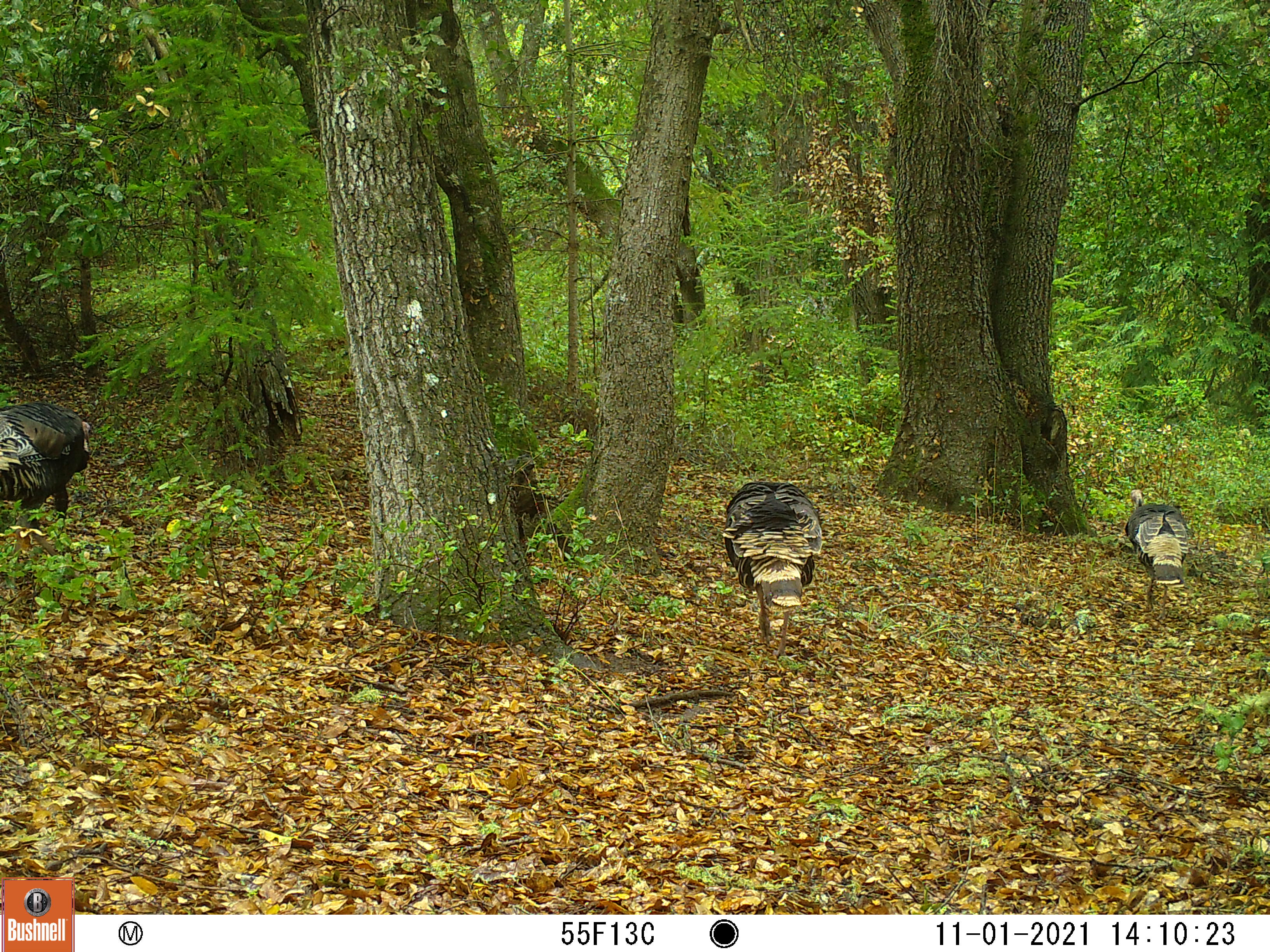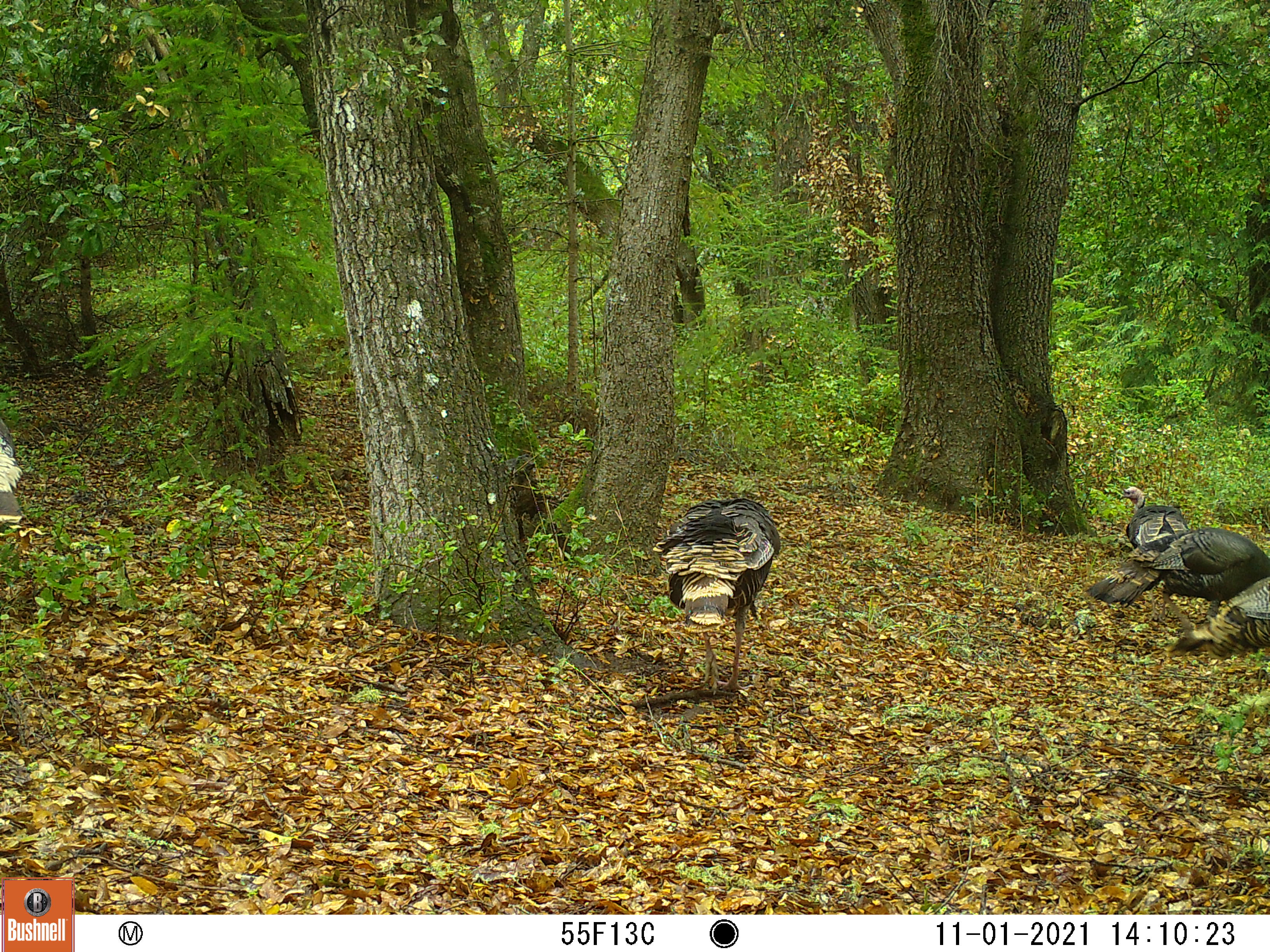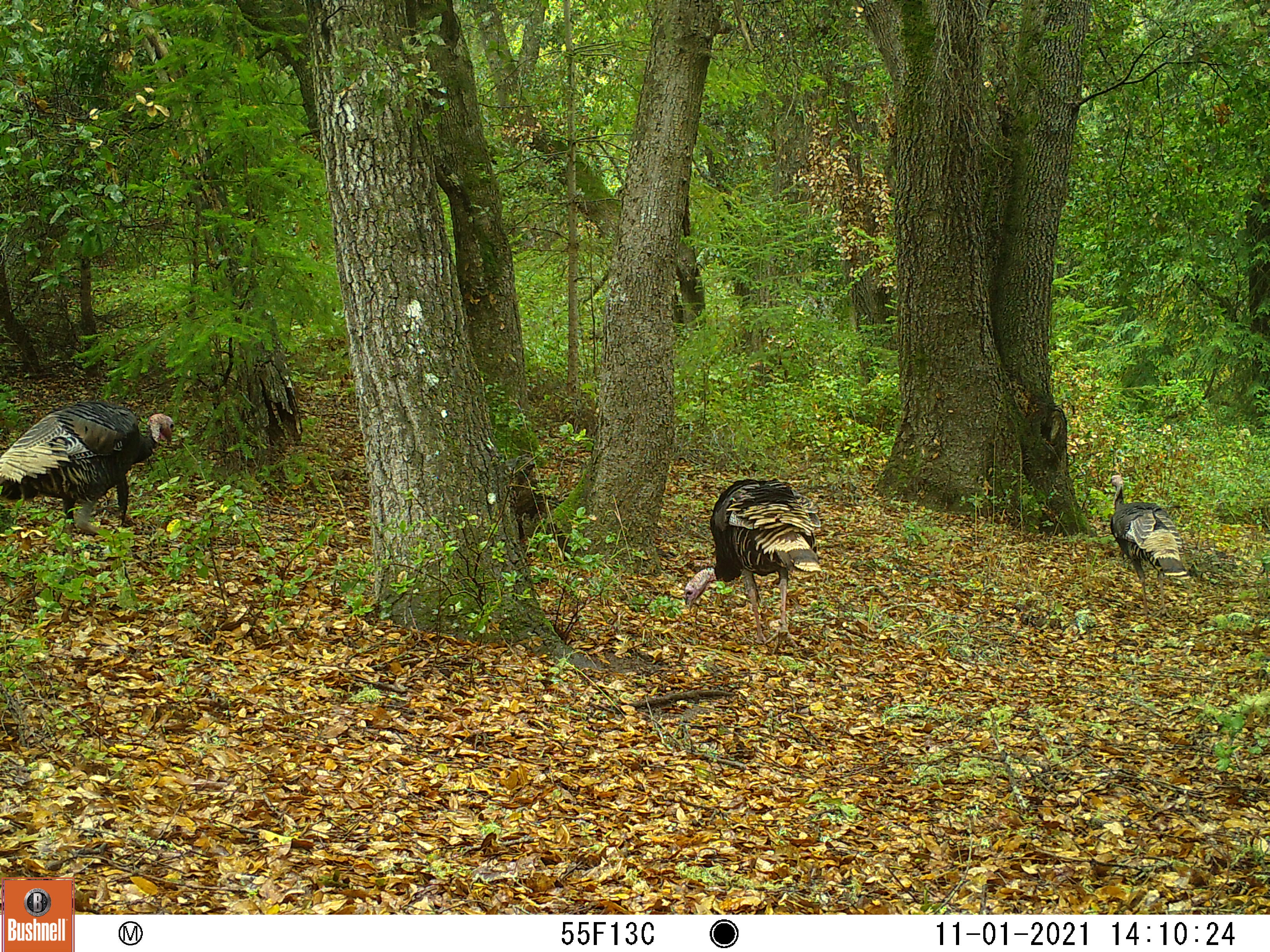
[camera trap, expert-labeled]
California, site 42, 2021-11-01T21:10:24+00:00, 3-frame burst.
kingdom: Animalia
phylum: Chordata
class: Aves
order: Galliformes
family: Phasianidae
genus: Meleagris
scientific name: Meleagris gallopavo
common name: turkey